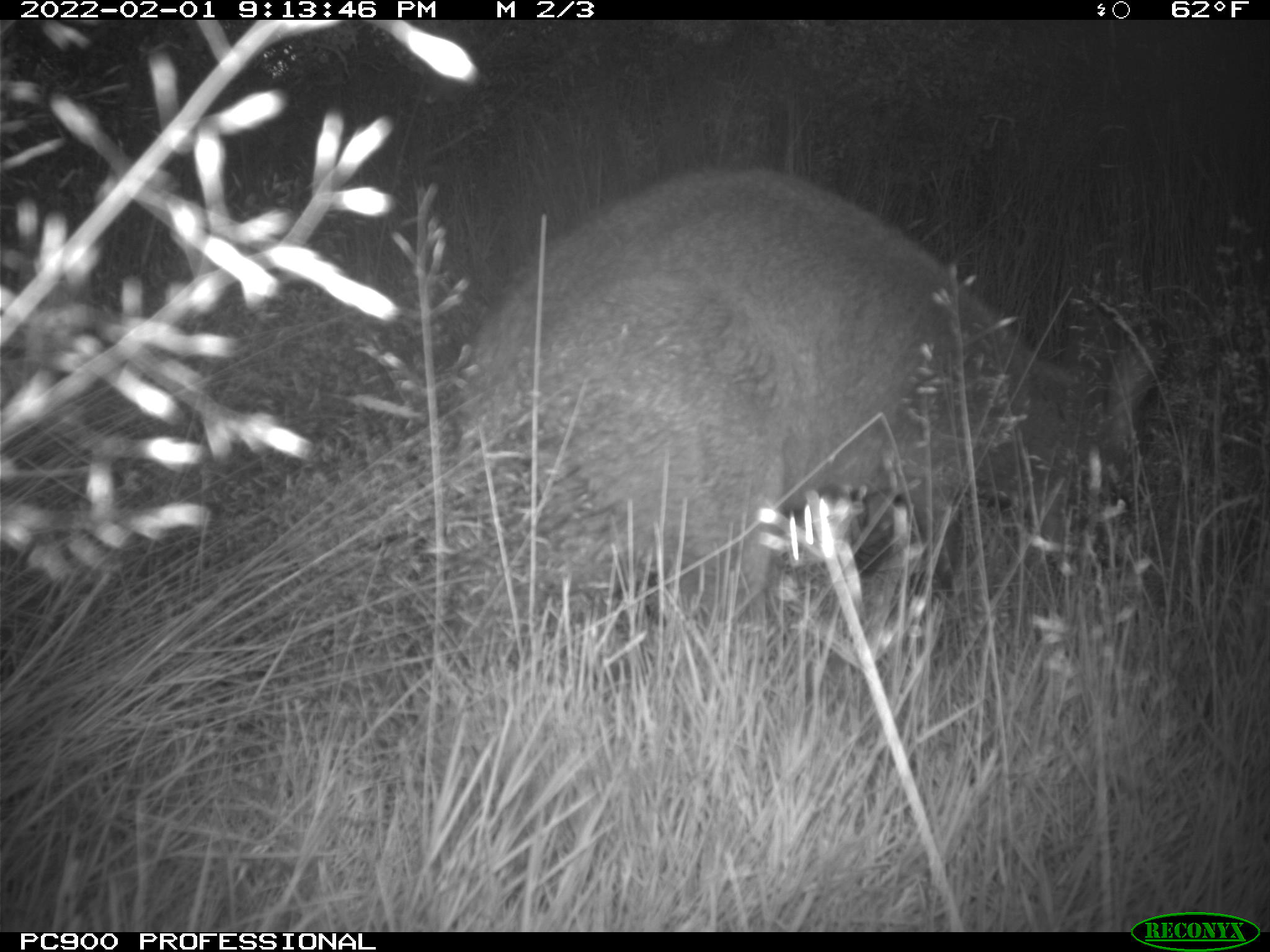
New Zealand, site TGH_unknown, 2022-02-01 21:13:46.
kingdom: Animalia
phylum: Chordata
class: Mammalia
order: Diprotodontia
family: Macropodidae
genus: Notamacropus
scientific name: Notamacropus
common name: wallaby